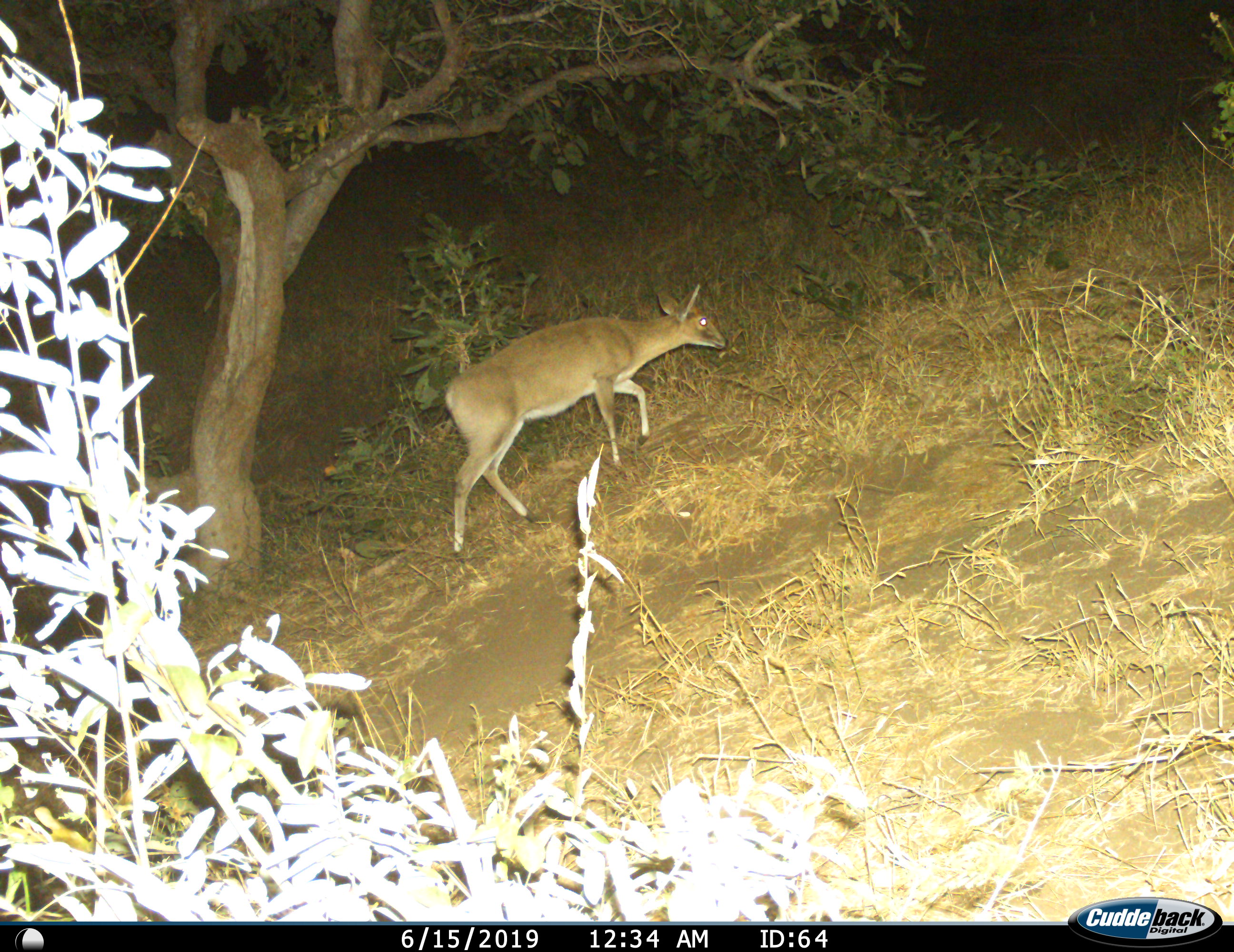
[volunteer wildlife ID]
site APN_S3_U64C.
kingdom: Animalia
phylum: Chordata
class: Mammalia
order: Artiodactyla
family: Bovidae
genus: Sylvicapra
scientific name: Sylvicapra grimmia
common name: common duiker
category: duikercommongrey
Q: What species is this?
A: Duikercommongrey (common duiker) (Sylvicapra grimmia).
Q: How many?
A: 1.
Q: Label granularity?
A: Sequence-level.